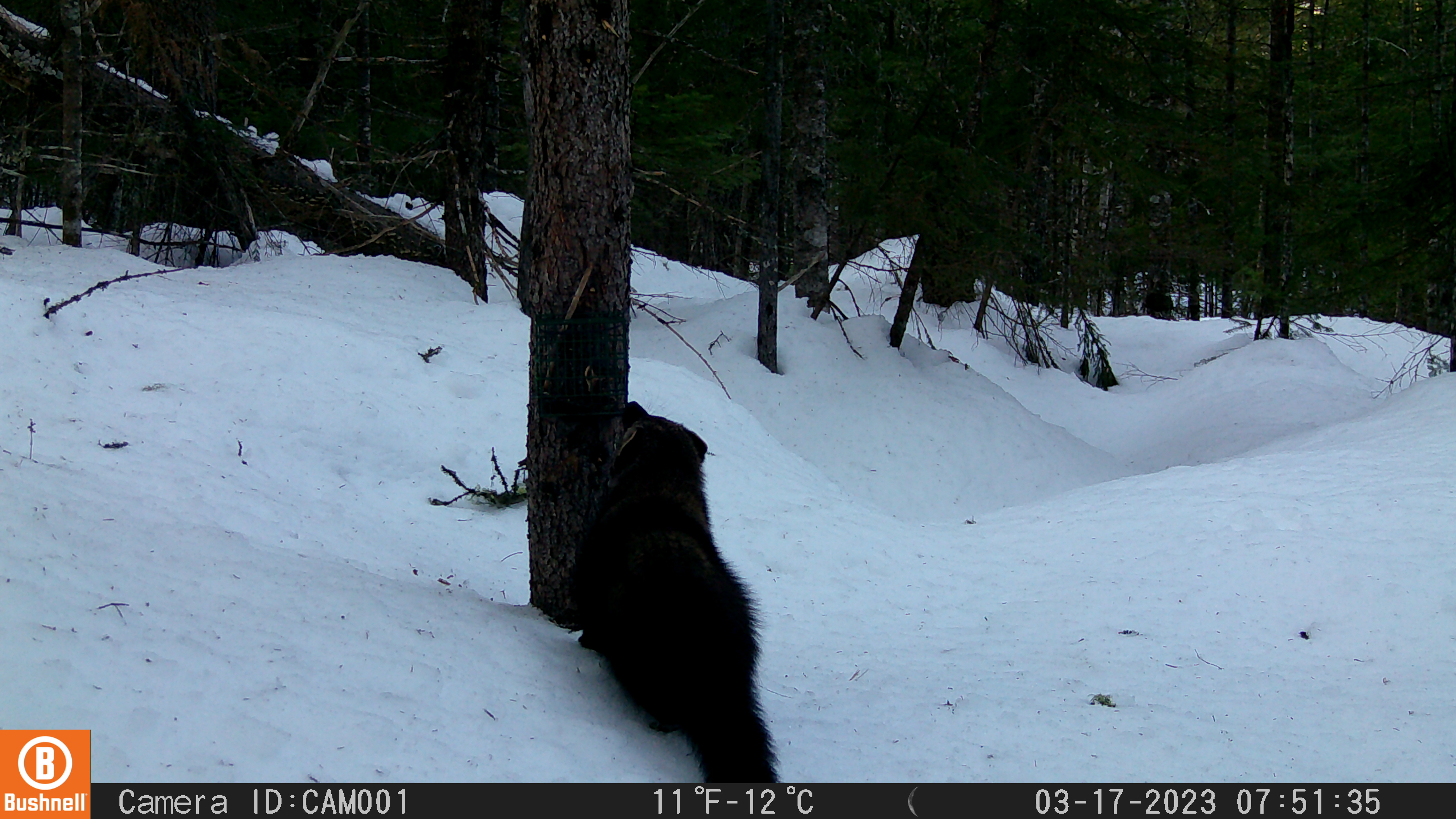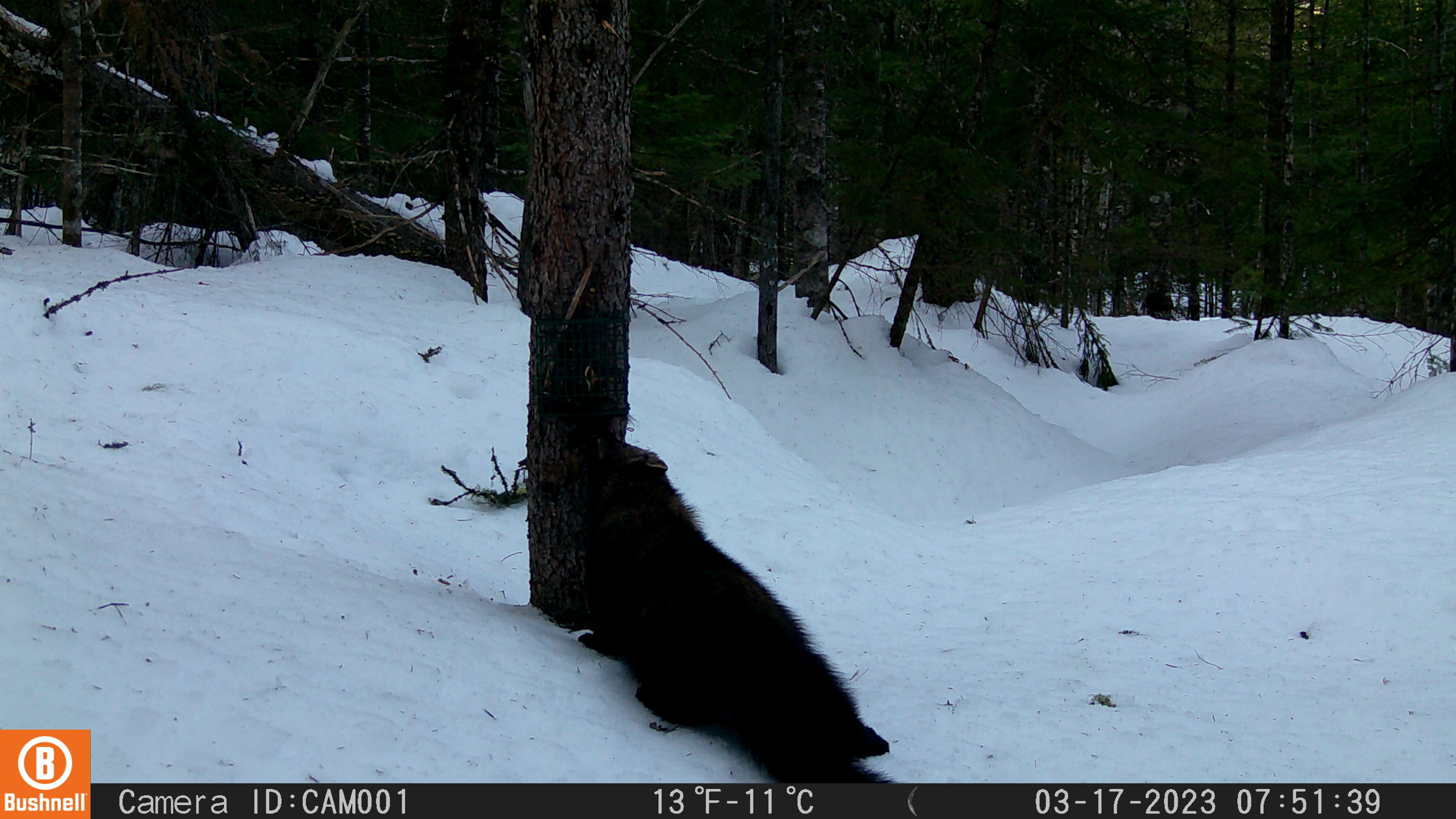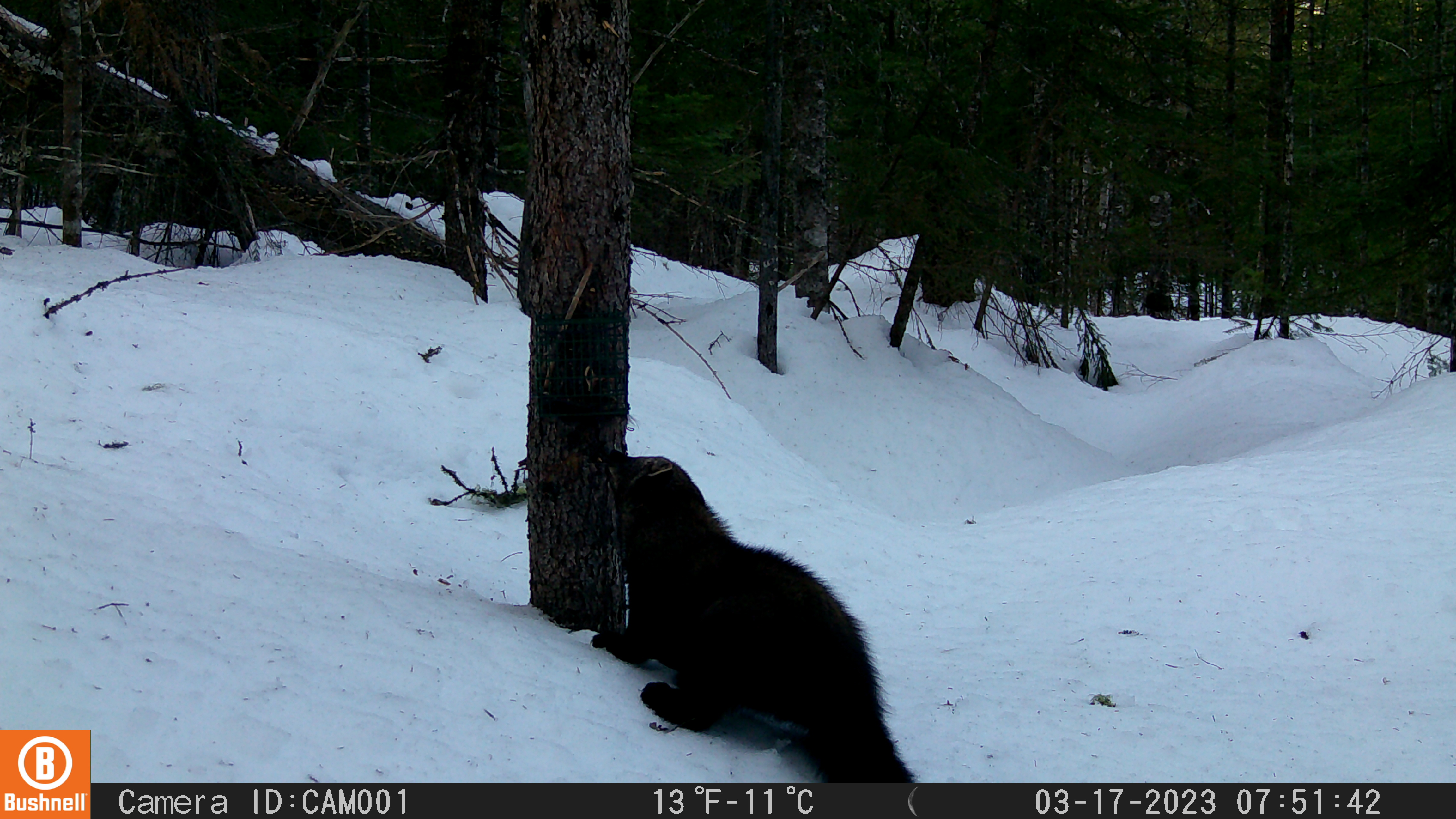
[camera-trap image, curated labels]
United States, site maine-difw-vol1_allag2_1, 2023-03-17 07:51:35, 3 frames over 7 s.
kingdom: Animalia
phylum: Chordata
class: Mammalia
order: Carnivora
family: Mustelidae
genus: Pekania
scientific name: Pekania pennanti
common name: fisher